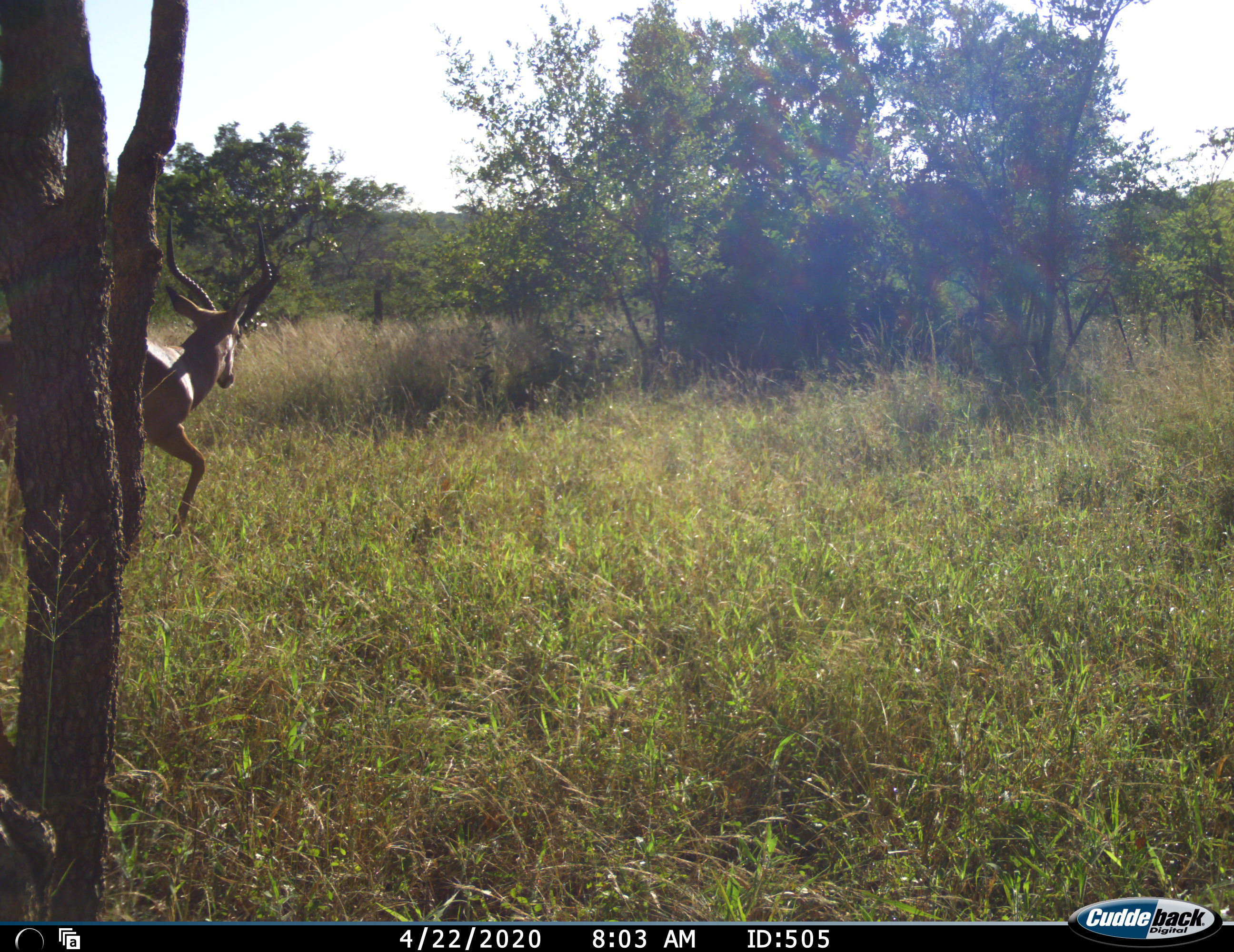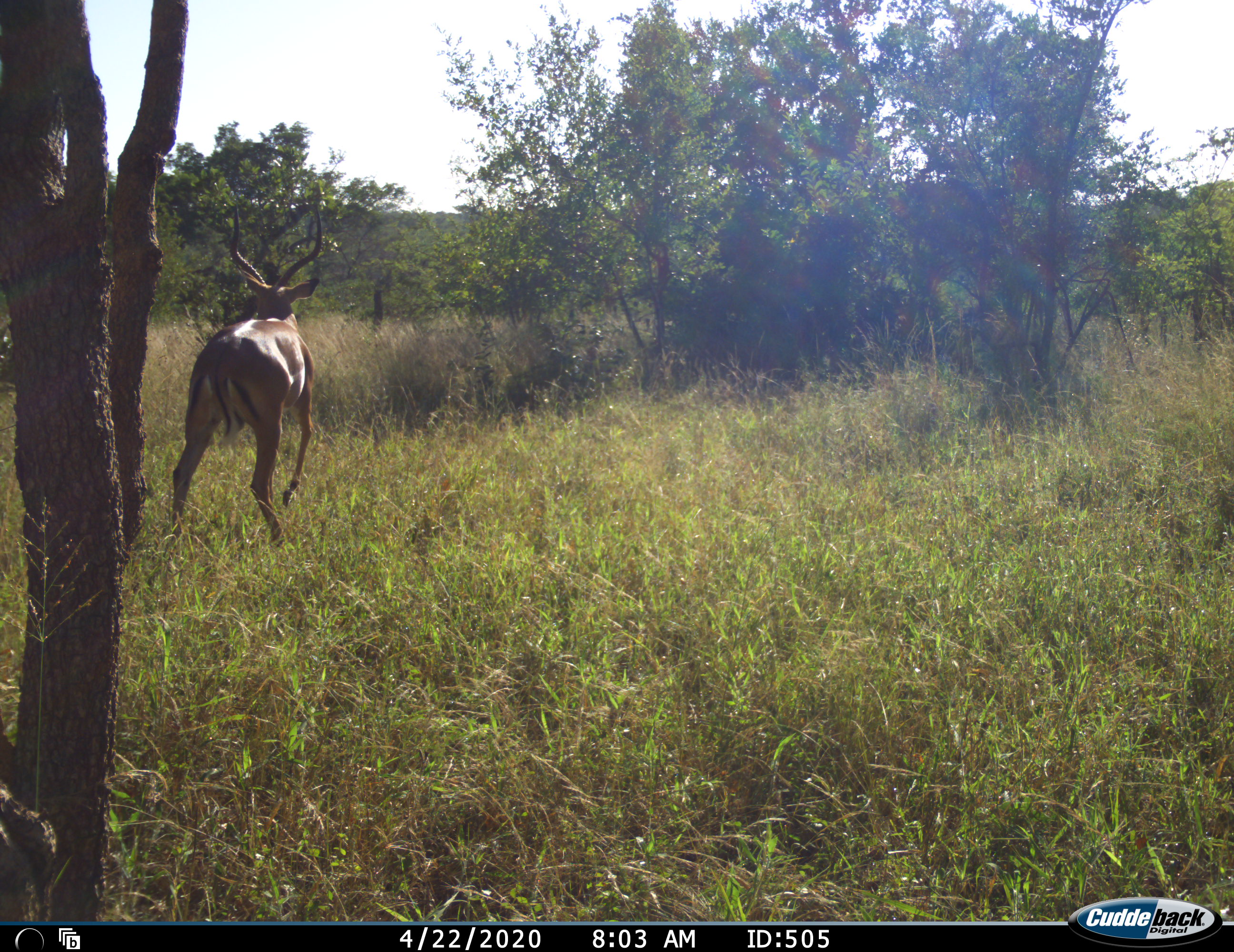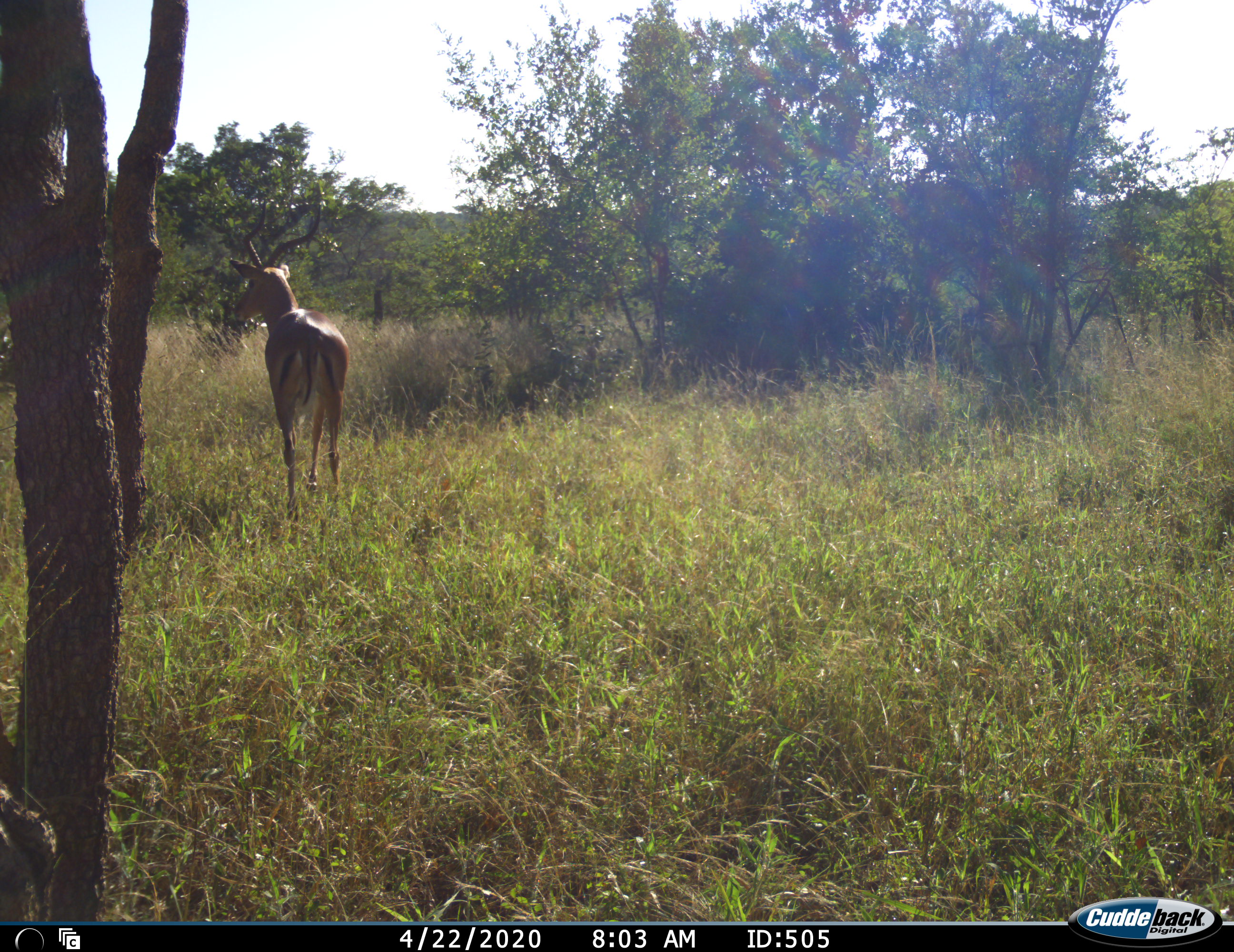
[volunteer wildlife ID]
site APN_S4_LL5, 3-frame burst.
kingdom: Animalia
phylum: Chordata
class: Mammalia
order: Artiodactyla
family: Bovidae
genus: Aepyceros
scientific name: Aepyceros melampus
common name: impala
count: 1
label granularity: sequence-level